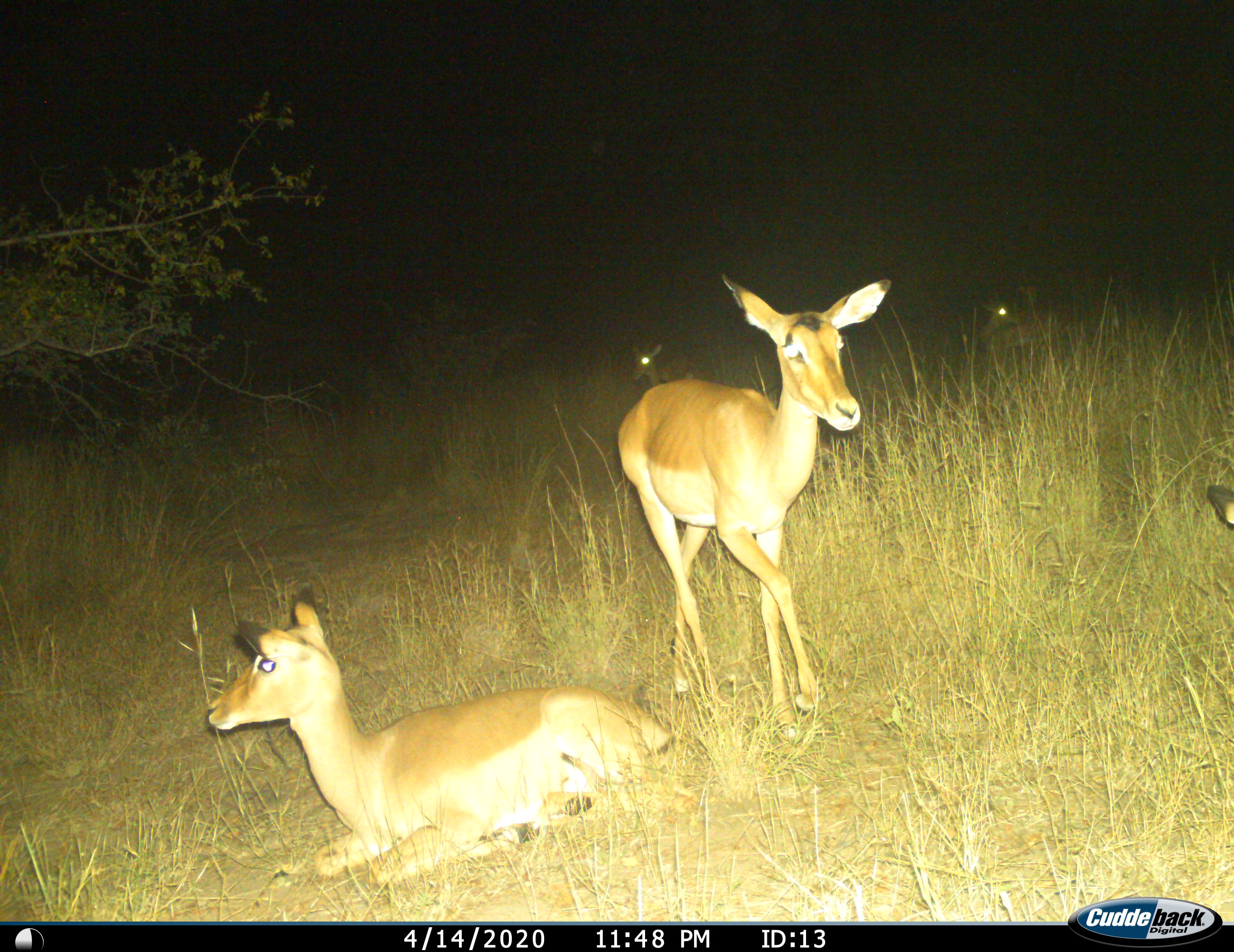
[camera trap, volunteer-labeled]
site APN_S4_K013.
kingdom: Animalia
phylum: Chordata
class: Mammalia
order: Artiodactyla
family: Bovidae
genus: Aepyceros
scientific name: Aepyceros melampus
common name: impala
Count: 5.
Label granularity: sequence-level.